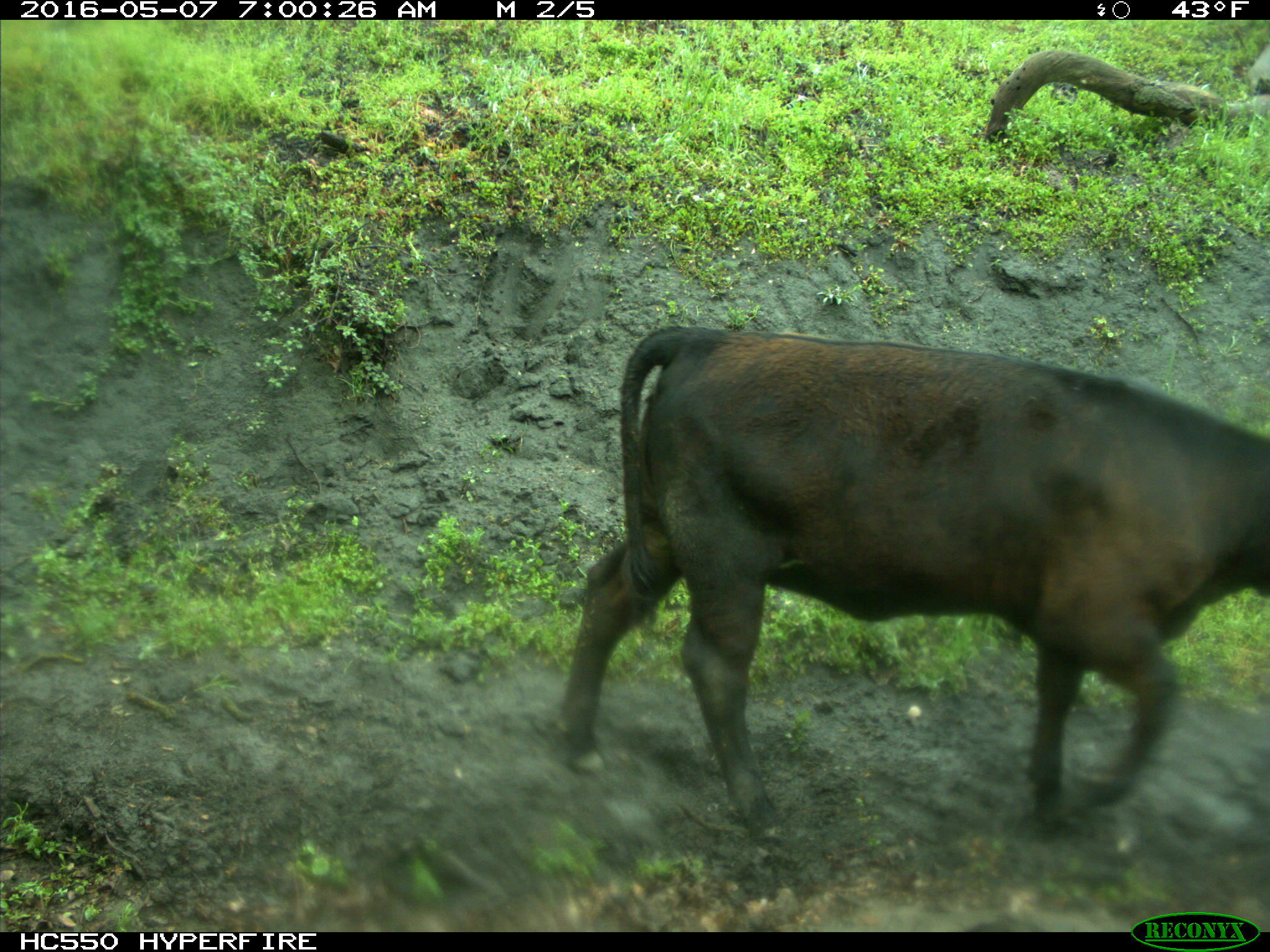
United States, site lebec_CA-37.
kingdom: Animalia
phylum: Chordata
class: Mammalia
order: Artiodactyla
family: Bovidae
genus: Bos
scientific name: Bos taurus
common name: domestic cow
Bos taurus (domestic cow).